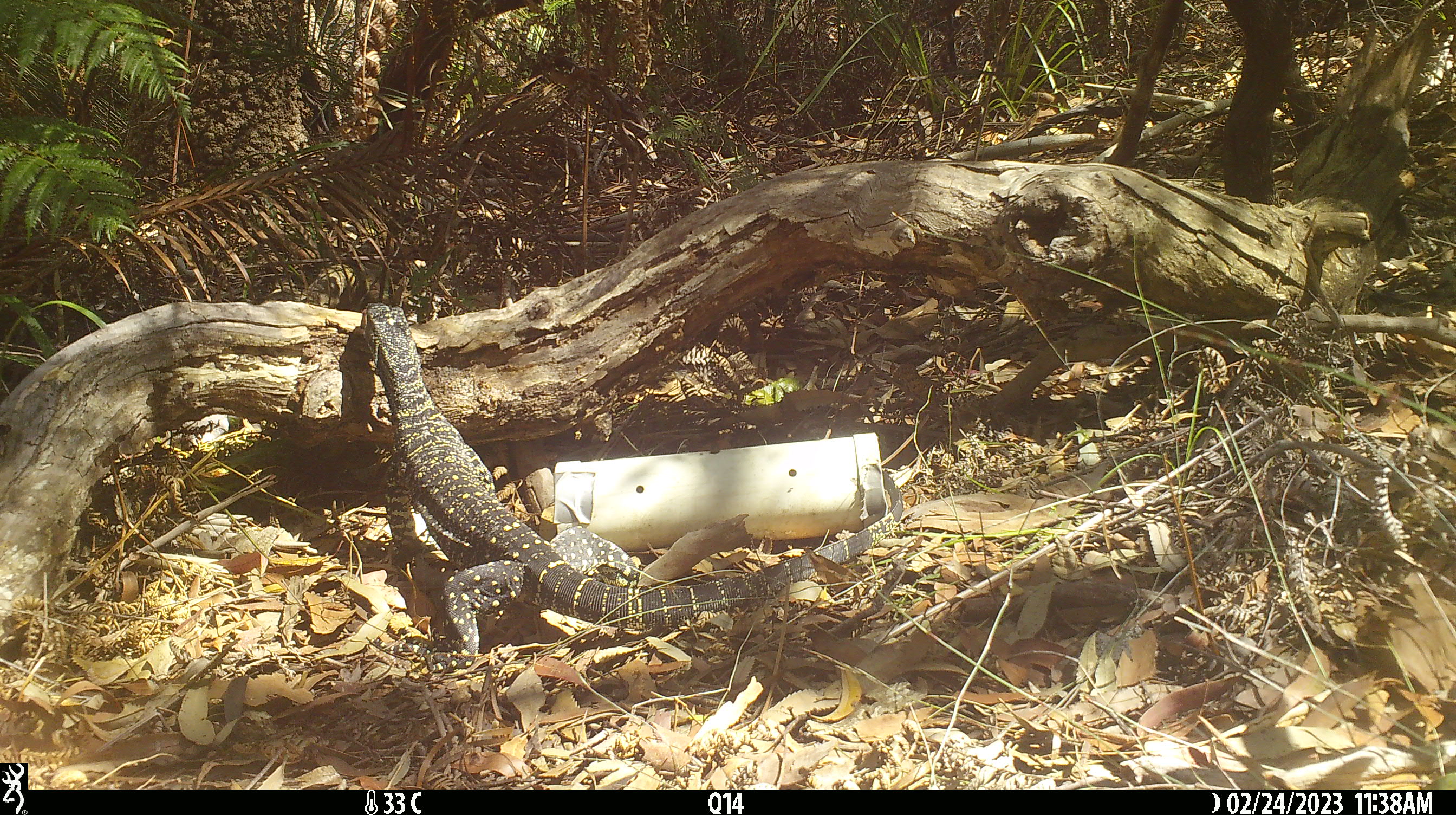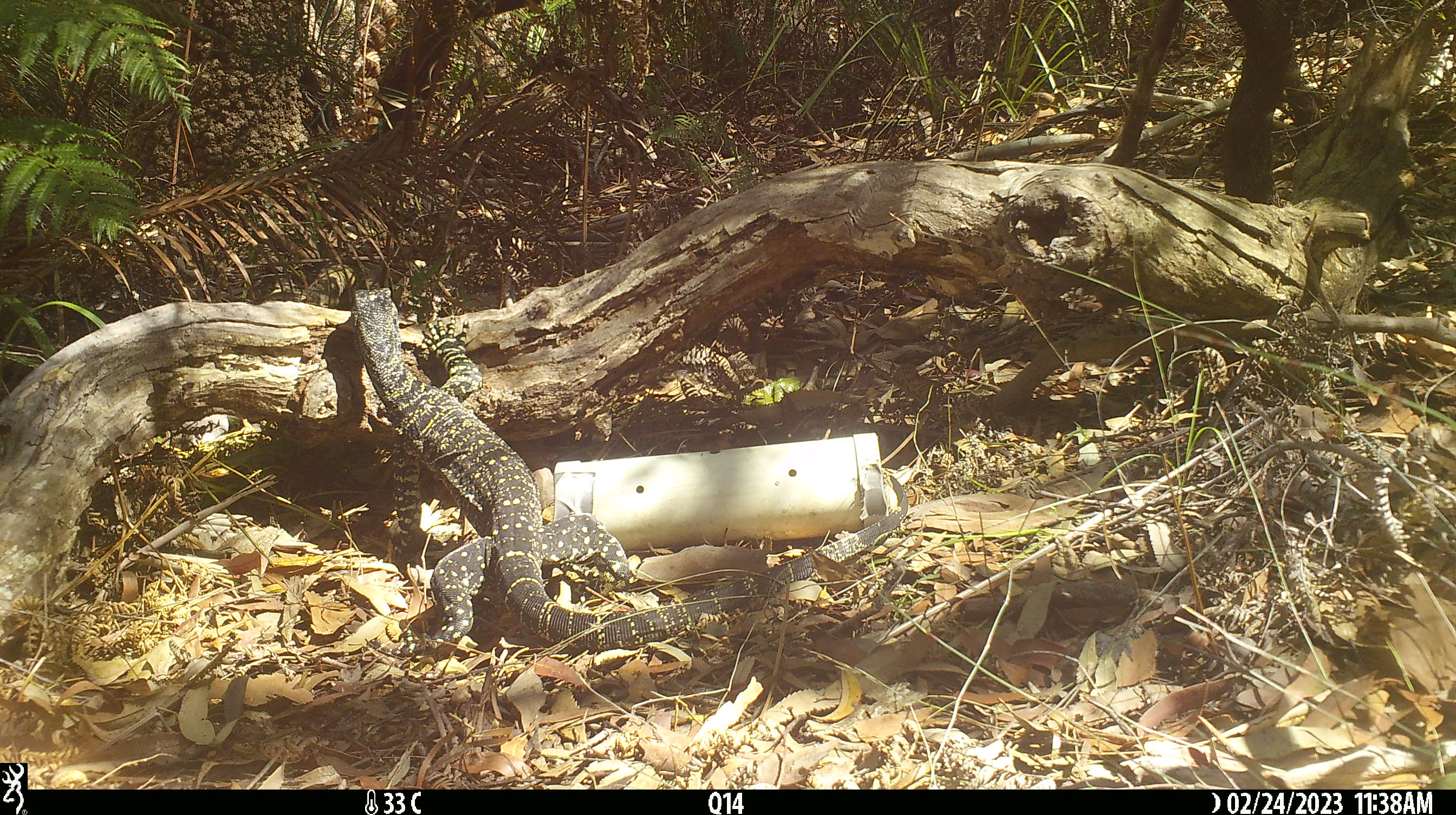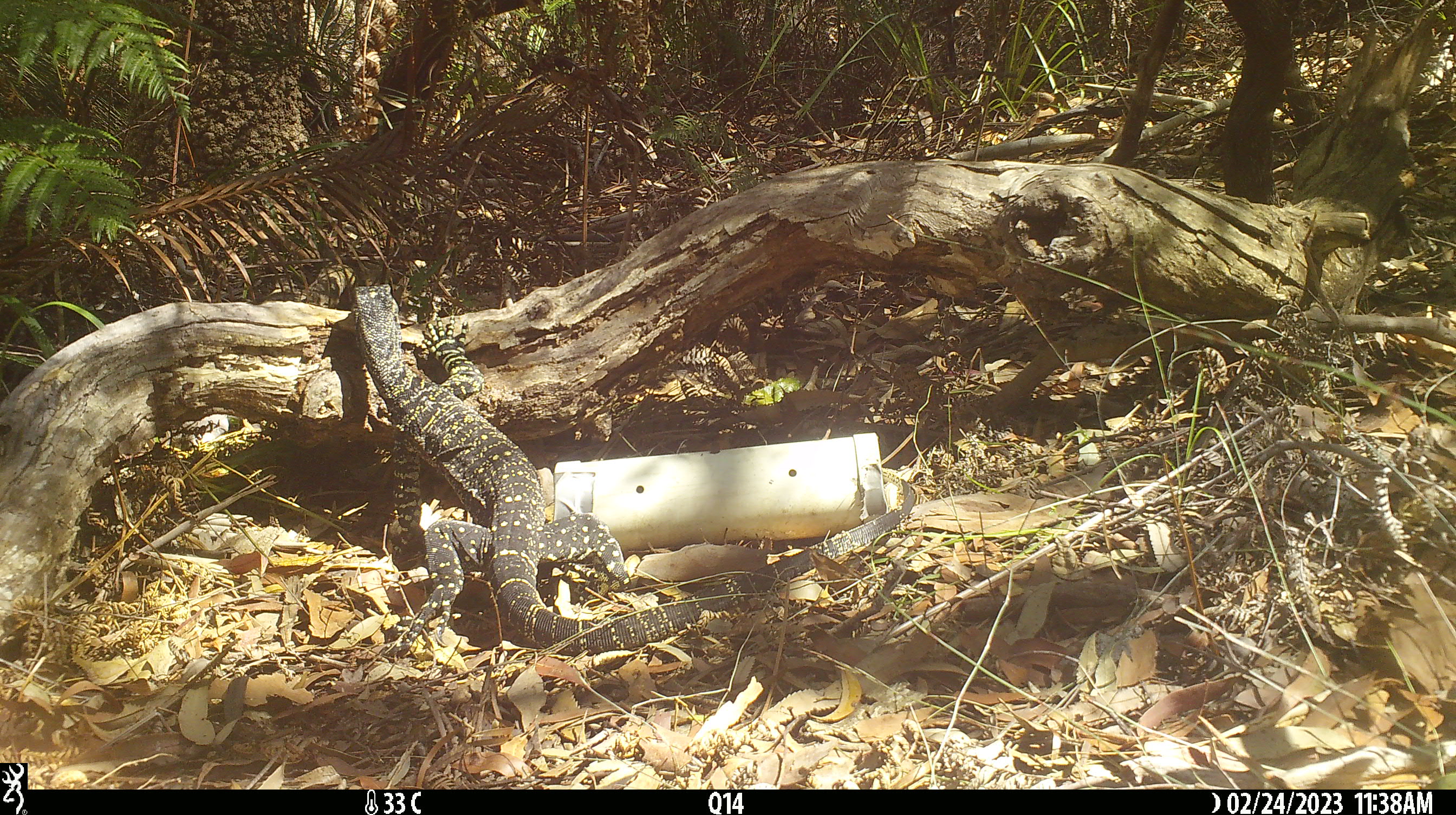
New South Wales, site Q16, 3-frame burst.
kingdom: Animalia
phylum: Chordata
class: Reptilia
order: Squamata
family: Varanidae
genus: Varanus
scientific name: Varanus varius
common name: lace monitor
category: goanna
Goanna (lace monitor) (Varanus varius).